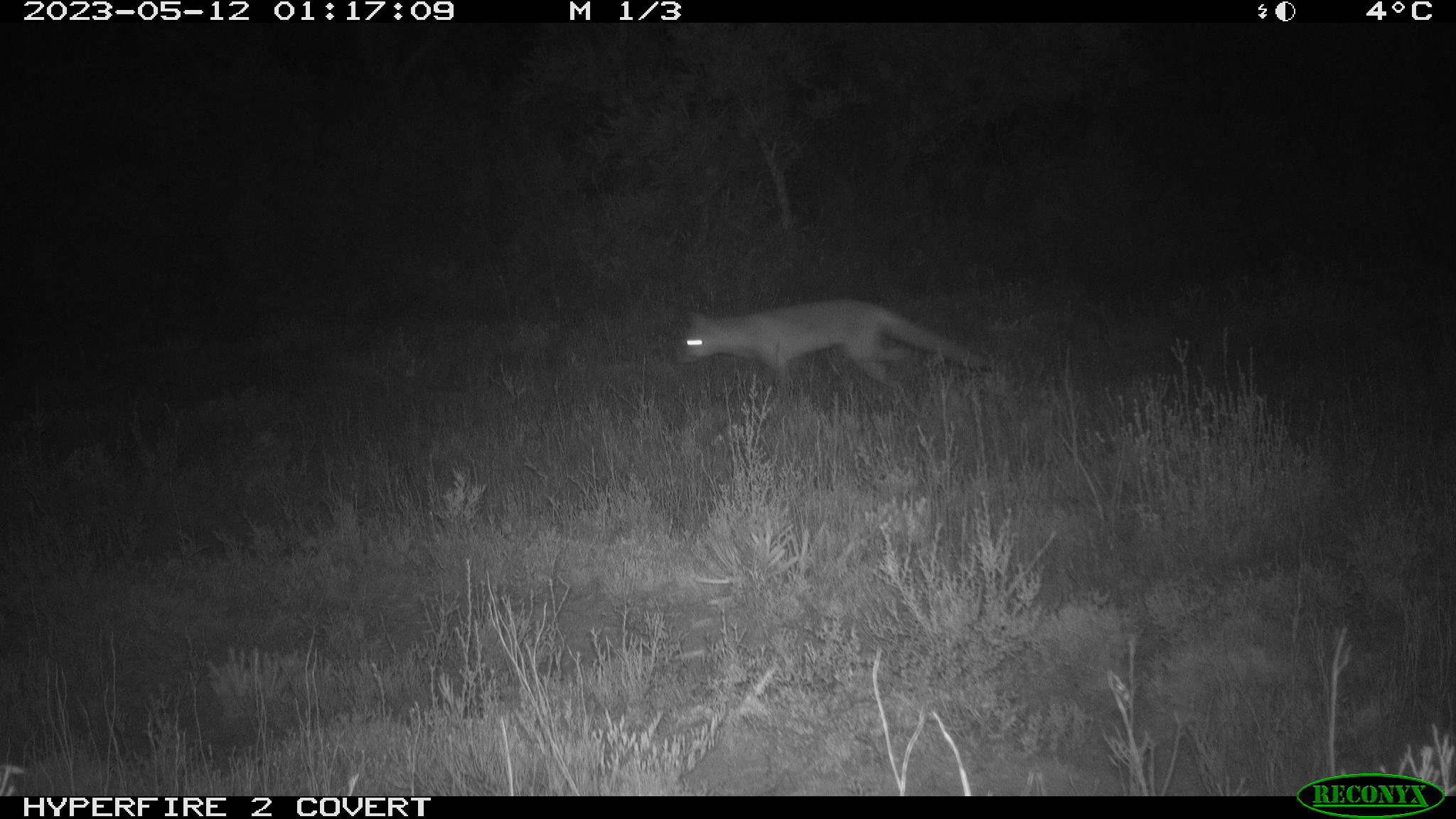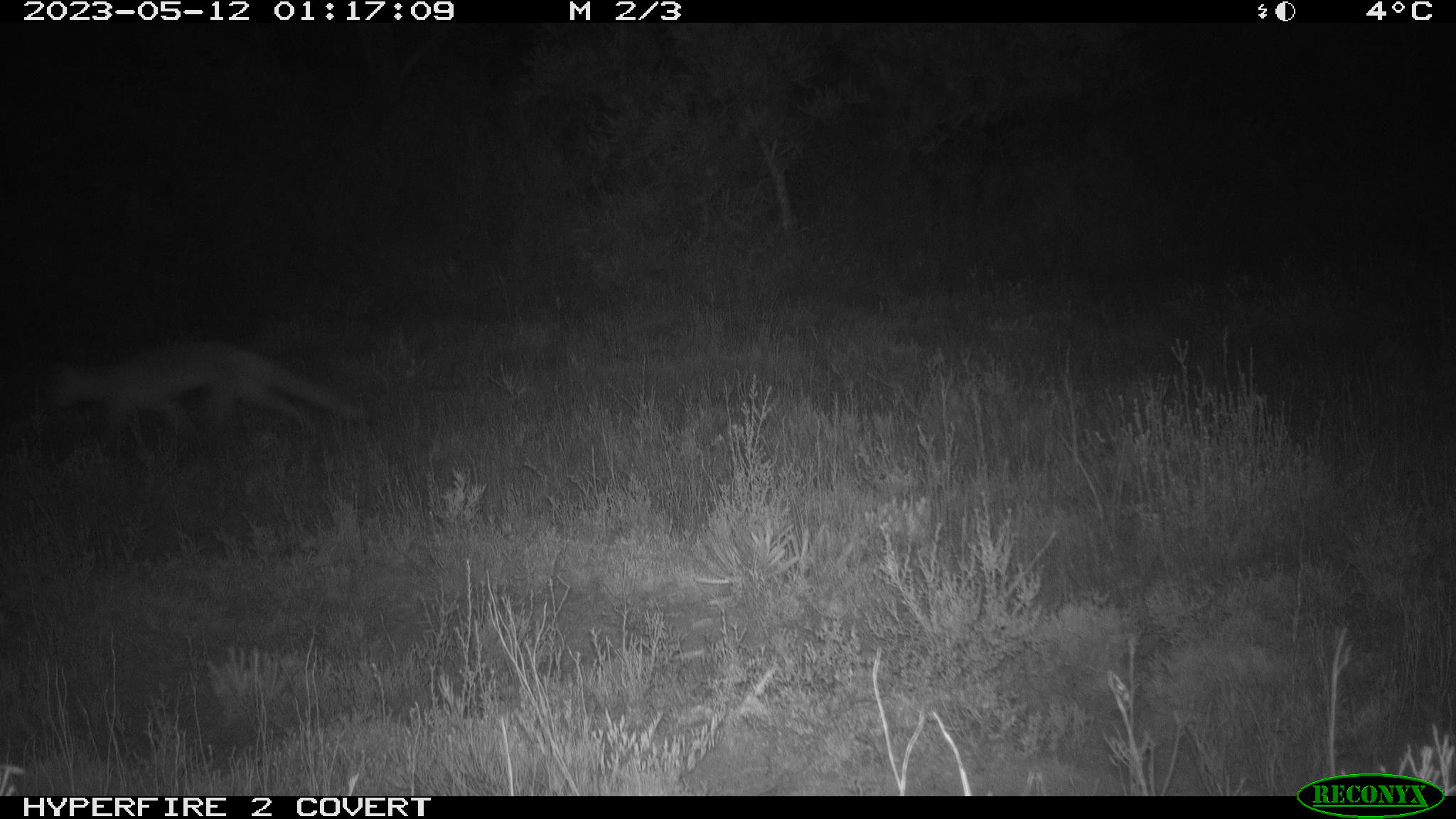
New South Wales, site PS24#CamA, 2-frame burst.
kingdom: Animalia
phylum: Chordata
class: Mammalia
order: Carnivora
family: Canidae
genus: Vulpes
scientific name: Vulpes vulpes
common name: red fox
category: fox